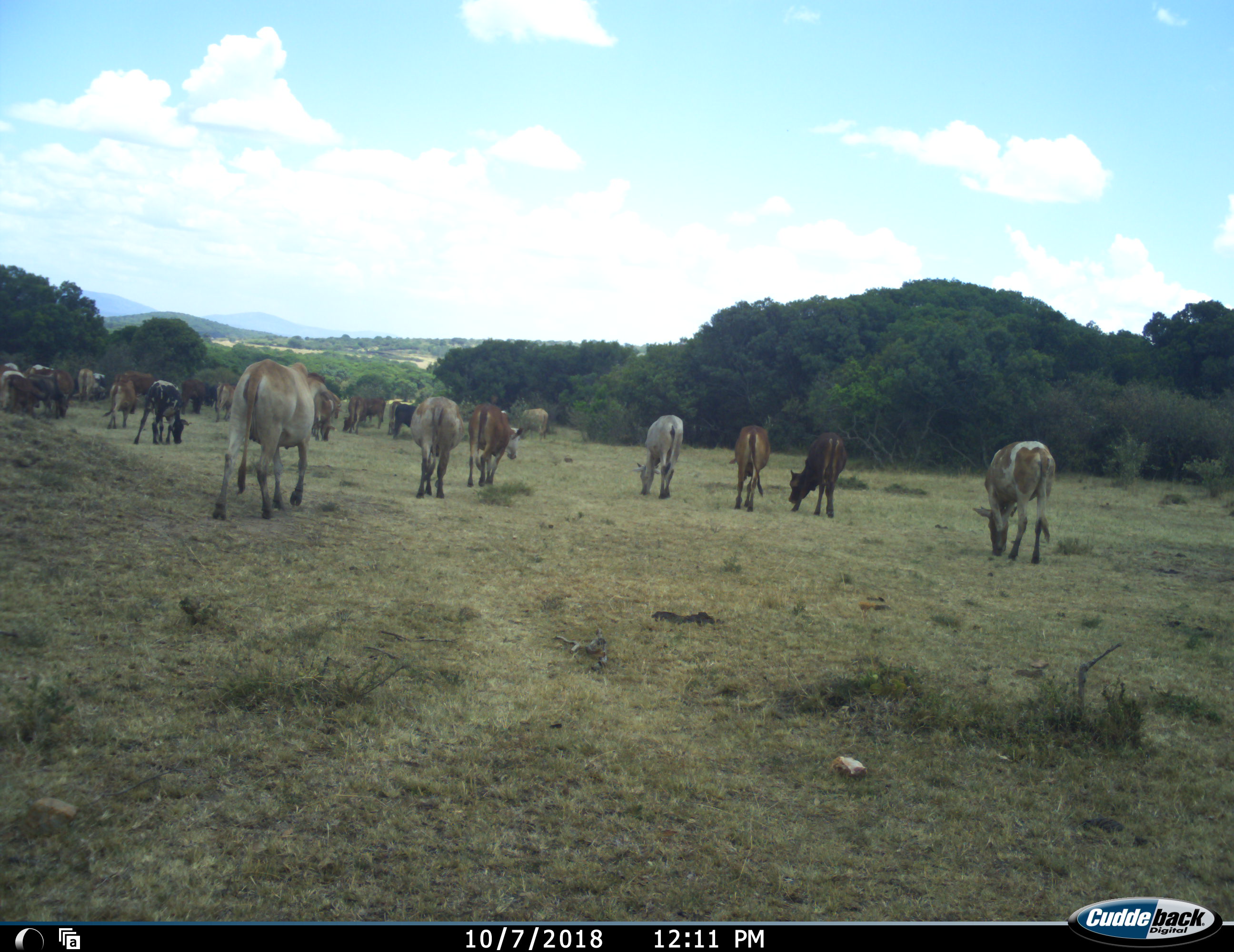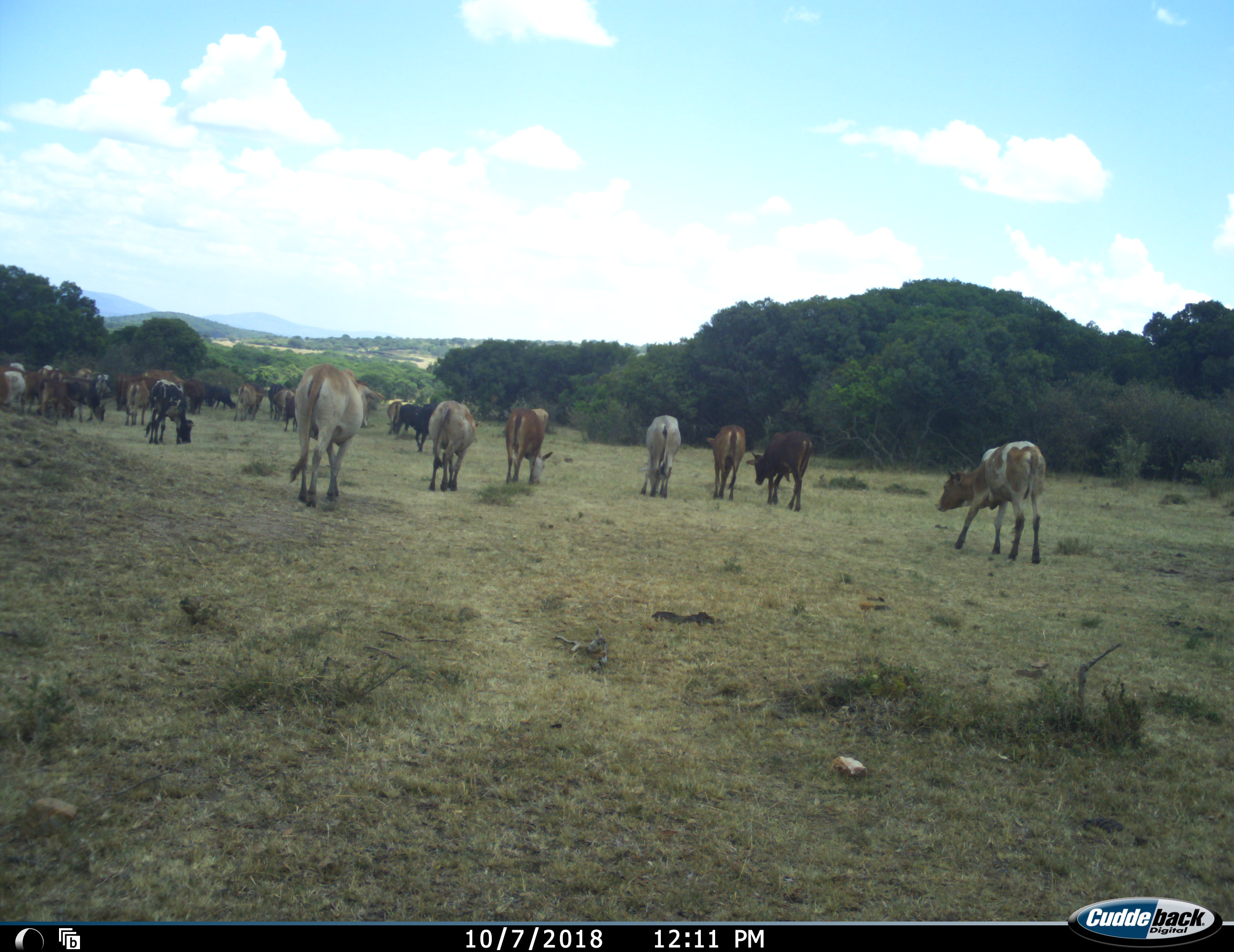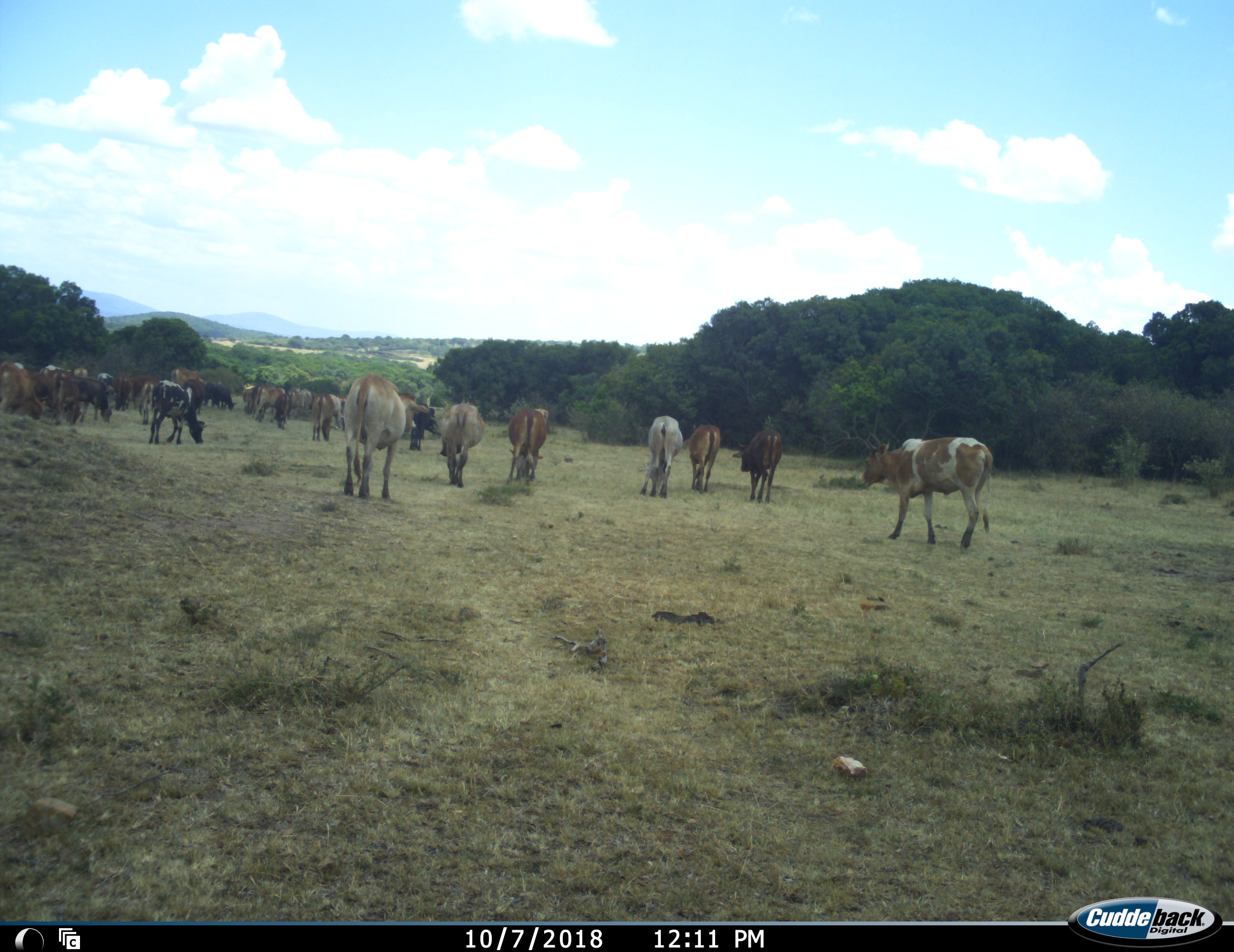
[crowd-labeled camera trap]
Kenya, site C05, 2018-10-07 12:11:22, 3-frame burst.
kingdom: Animalia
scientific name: Animalia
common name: animal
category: domesticanimal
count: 11-50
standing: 10%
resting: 0%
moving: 80%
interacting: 0%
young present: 10%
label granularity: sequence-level